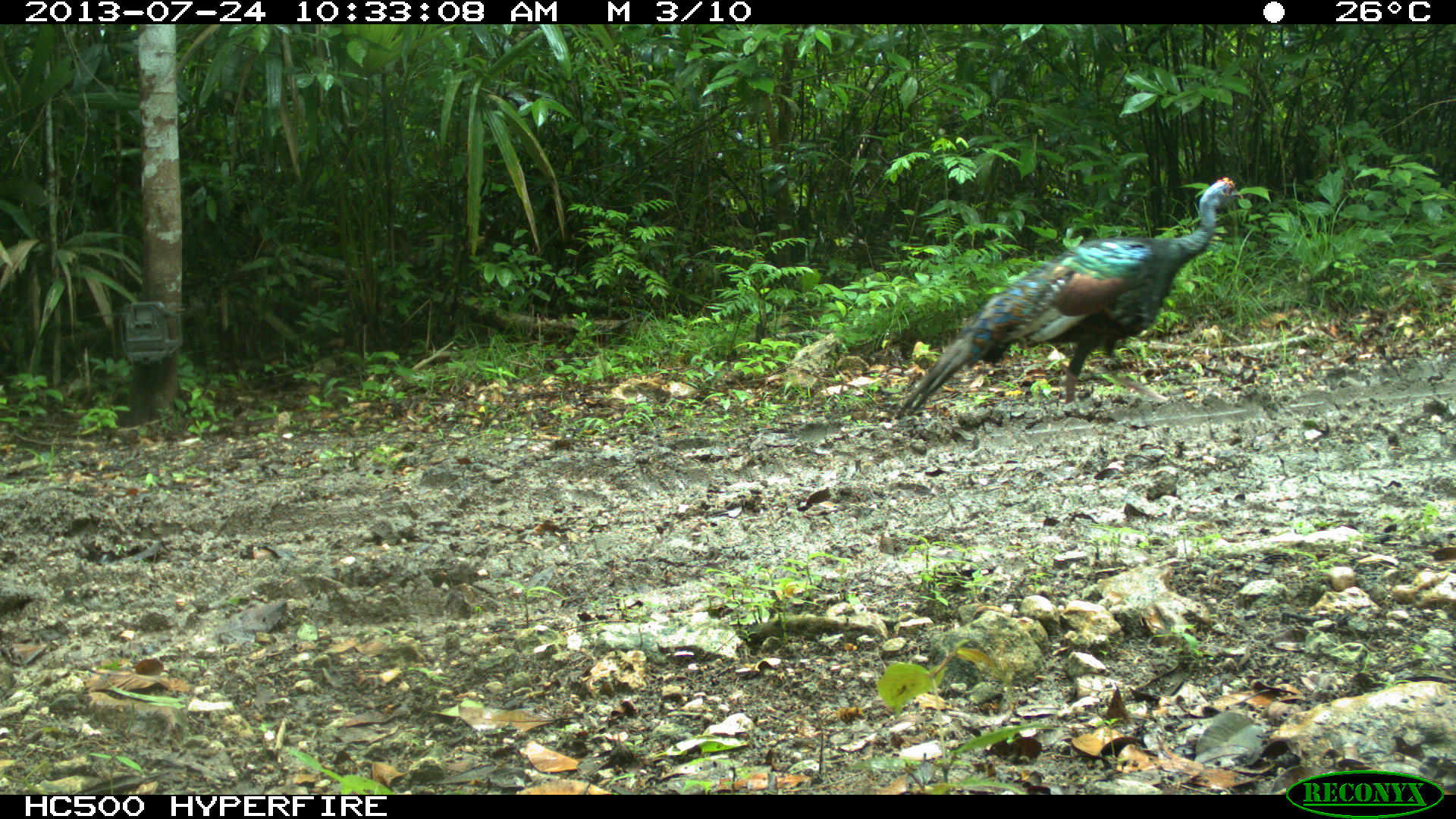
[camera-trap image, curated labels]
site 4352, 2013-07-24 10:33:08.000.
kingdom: Animalia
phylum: Chordata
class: Aves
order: Galliformes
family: Phasianidae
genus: Meleagris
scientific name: Meleagris ocellata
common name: ocellated turkey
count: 1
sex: female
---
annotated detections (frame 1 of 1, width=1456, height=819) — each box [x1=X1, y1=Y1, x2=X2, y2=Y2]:
meleagris ocellata: [x1=891, y1=175, x2=1243, y2=429]